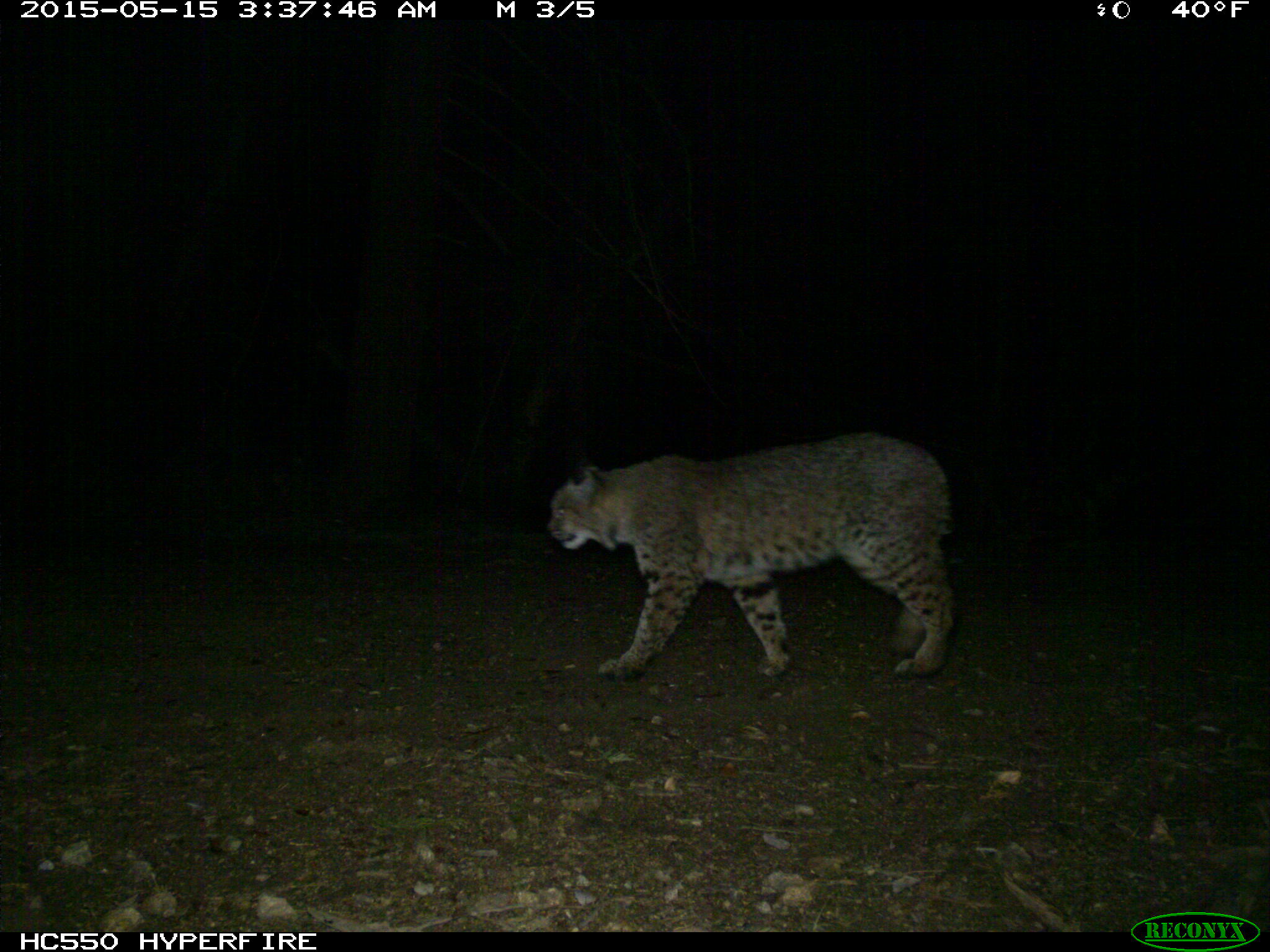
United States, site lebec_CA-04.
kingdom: Animalia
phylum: Chordata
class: Mammalia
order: Carnivora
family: Felidae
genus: Lynx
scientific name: Lynx rufus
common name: bobcat